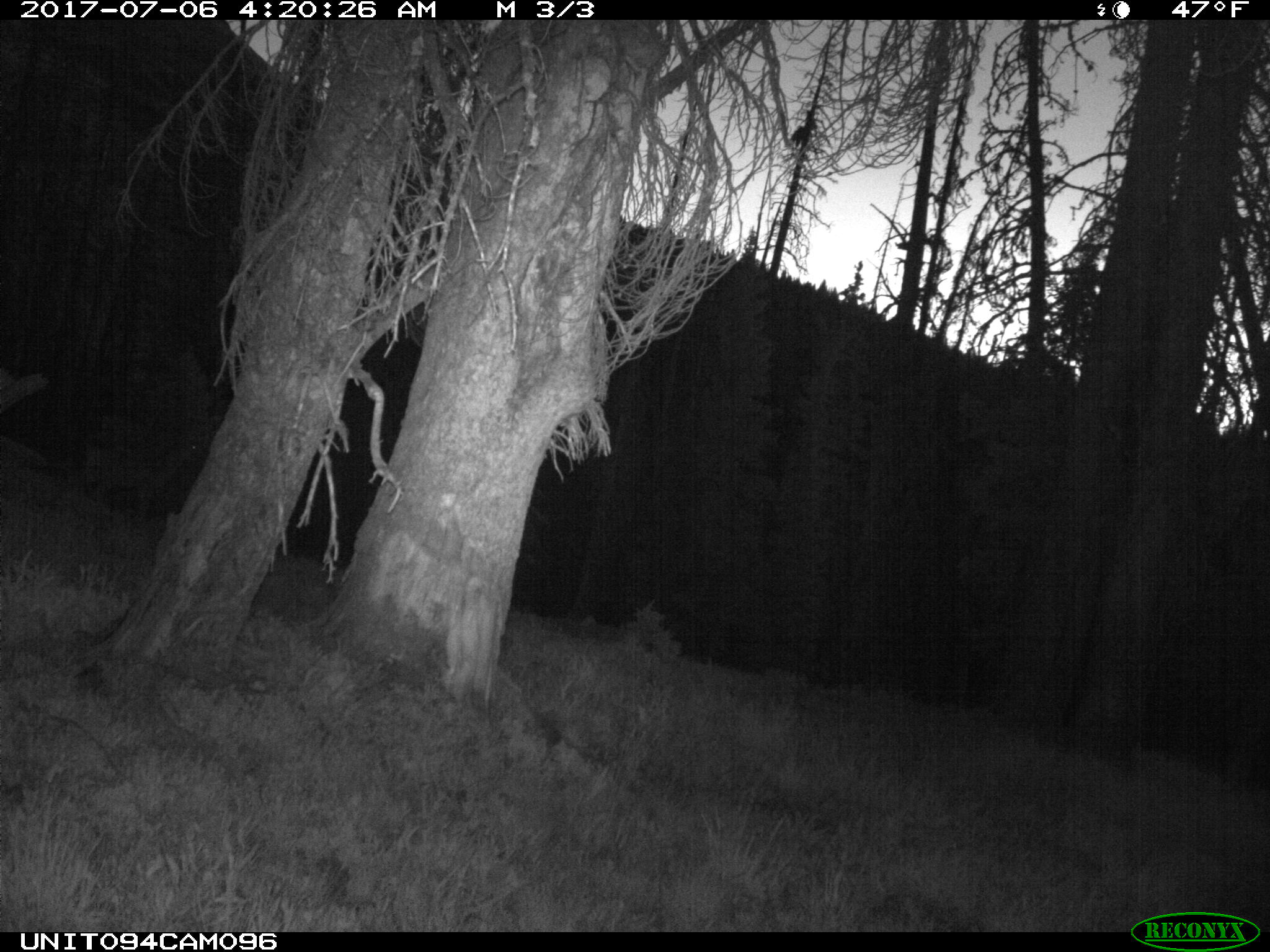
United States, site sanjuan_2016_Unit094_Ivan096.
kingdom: Animalia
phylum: Chordata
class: Mammalia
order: Artiodactyla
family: Cervidae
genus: Odocoileus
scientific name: Odocoileus hemionus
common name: mule deer